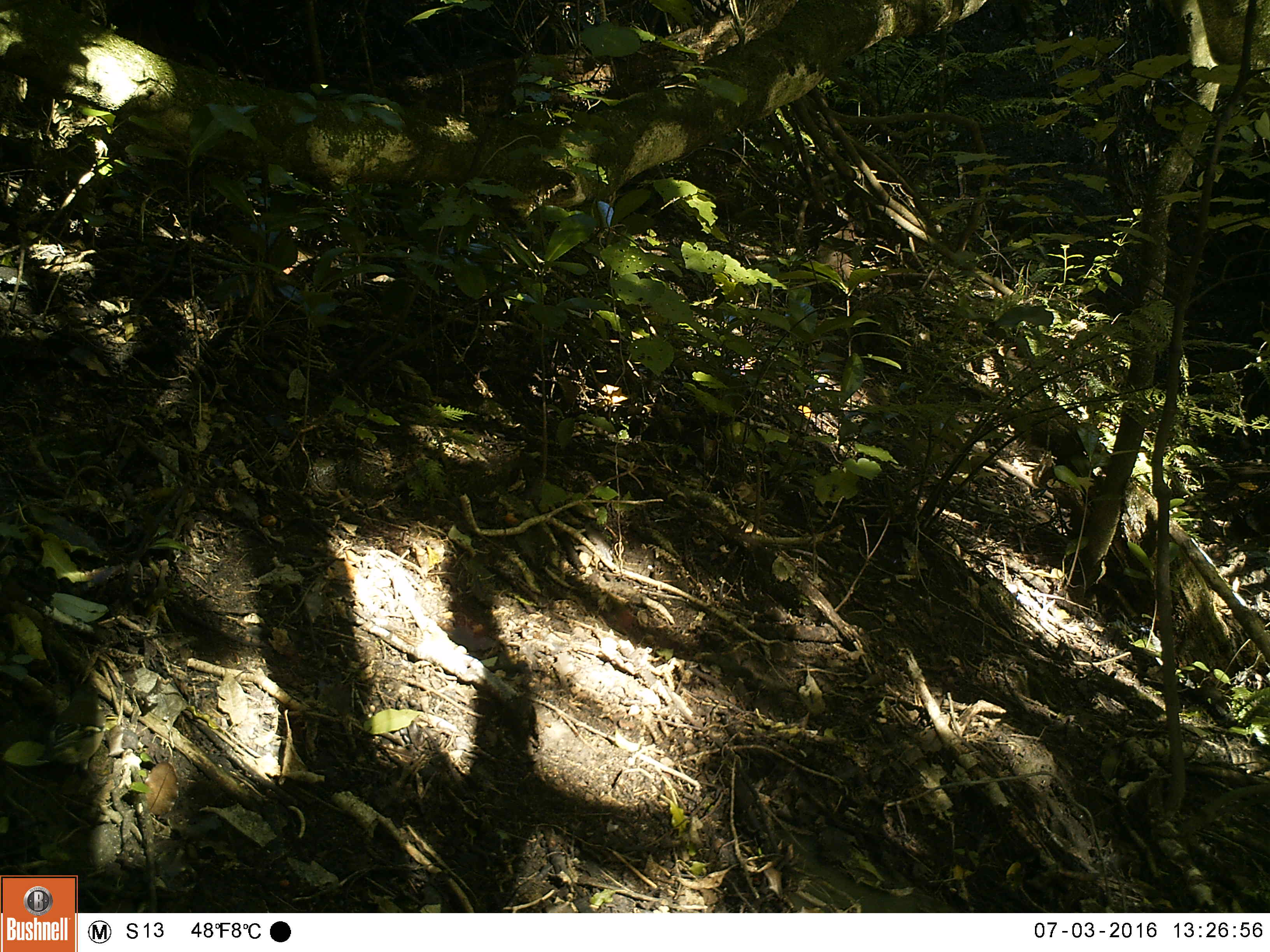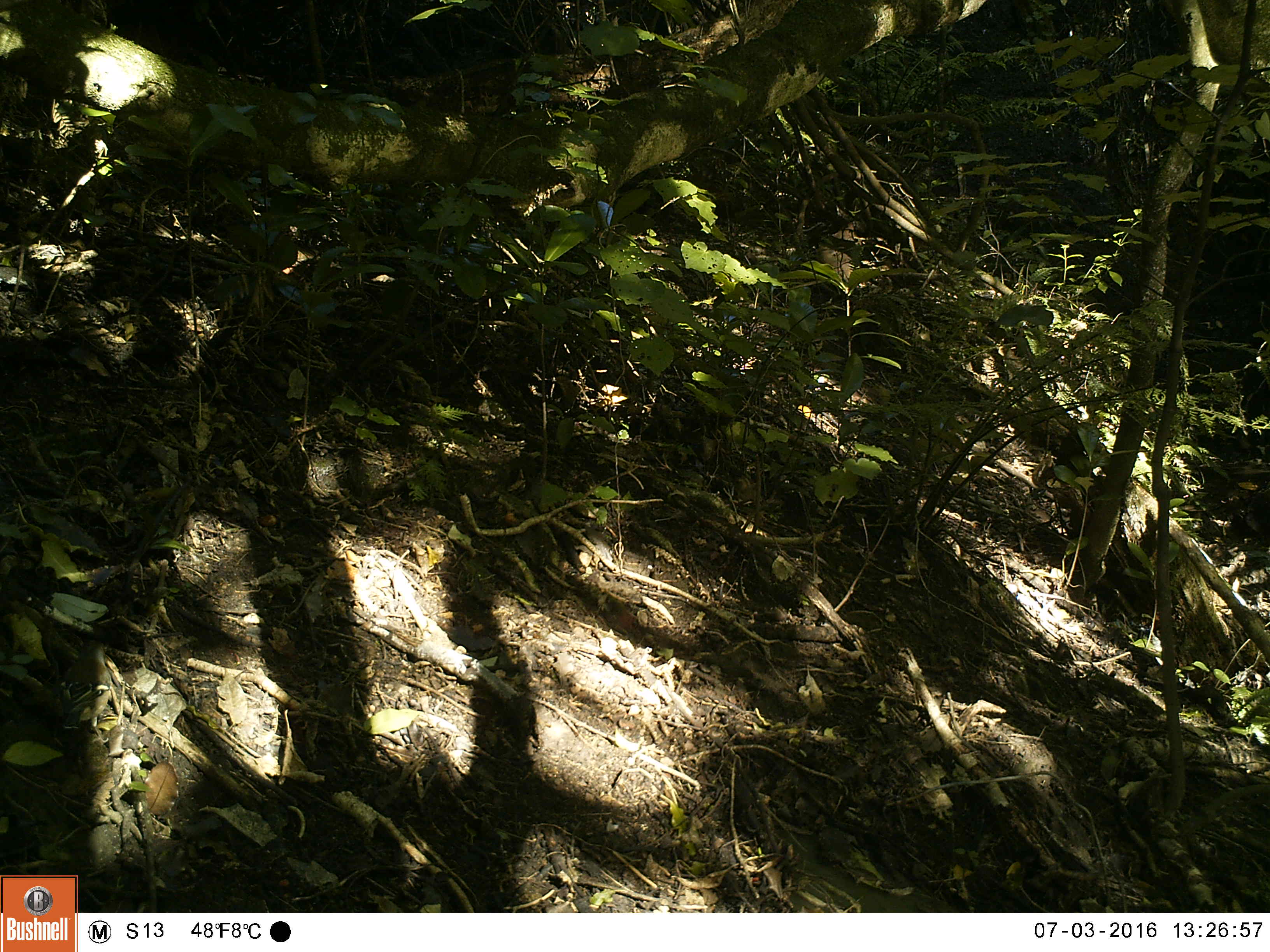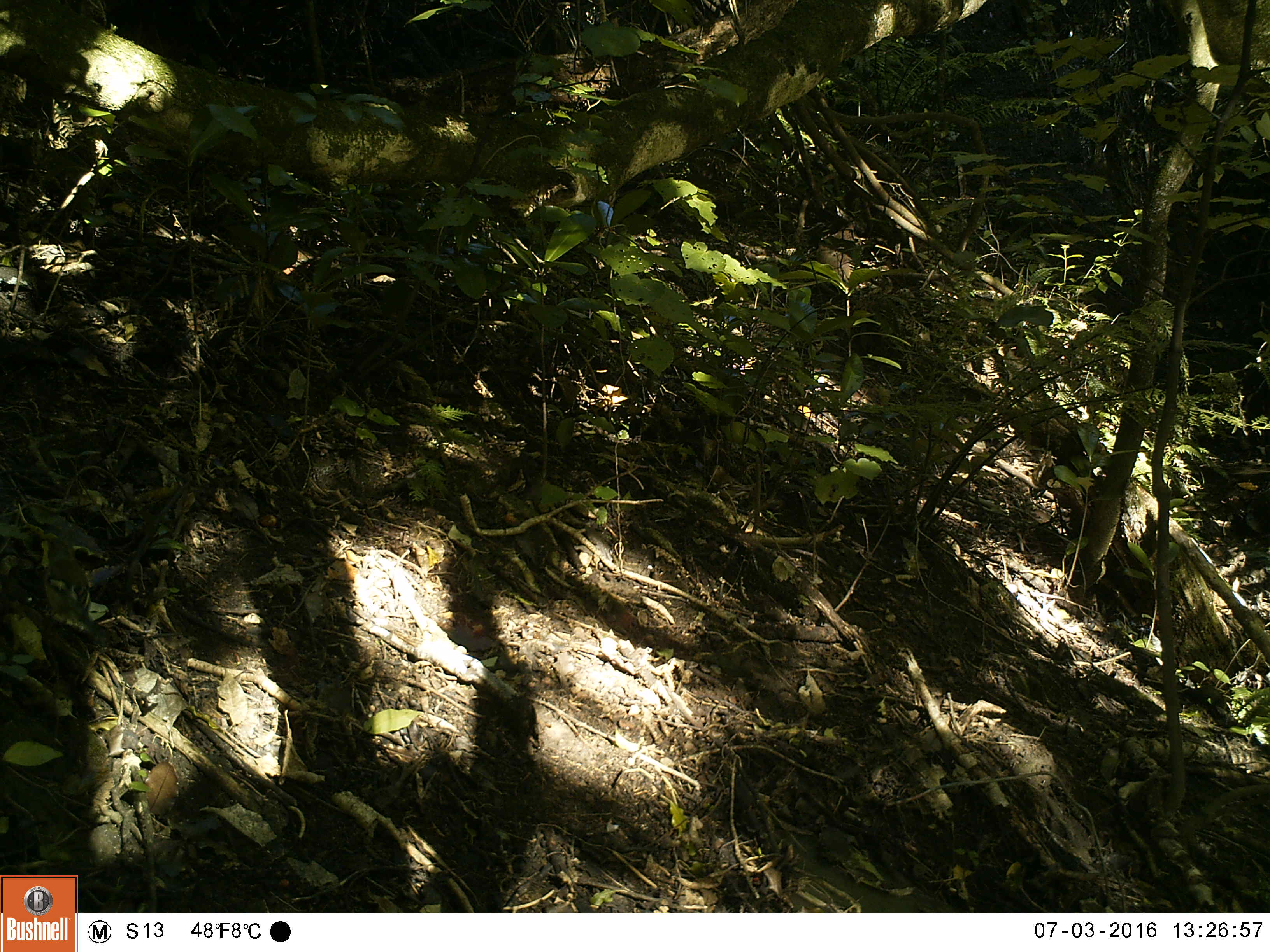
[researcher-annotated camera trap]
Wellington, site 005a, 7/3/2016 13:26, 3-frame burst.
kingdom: Animalia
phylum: Chordata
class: Aves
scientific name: Aves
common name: bird